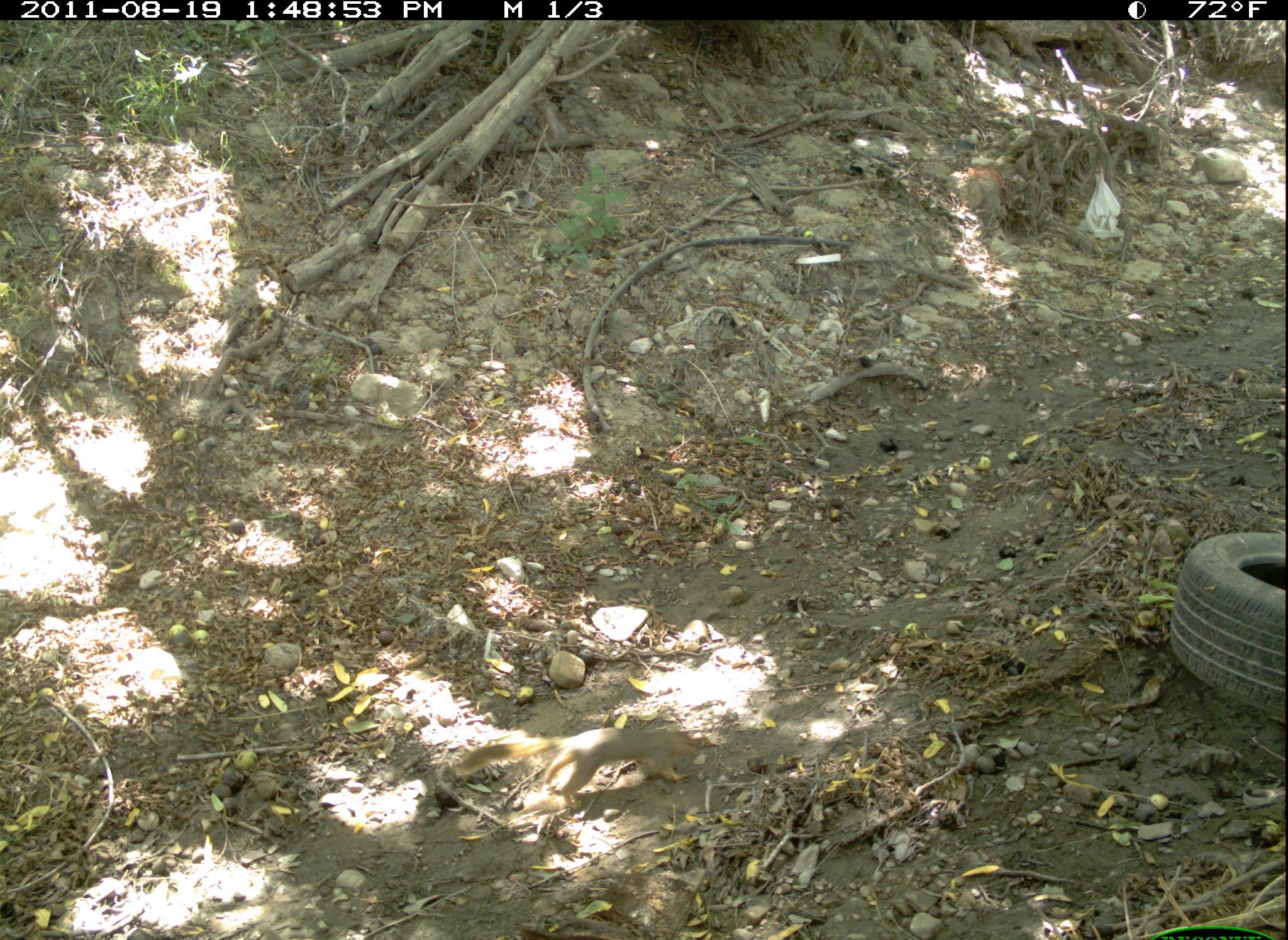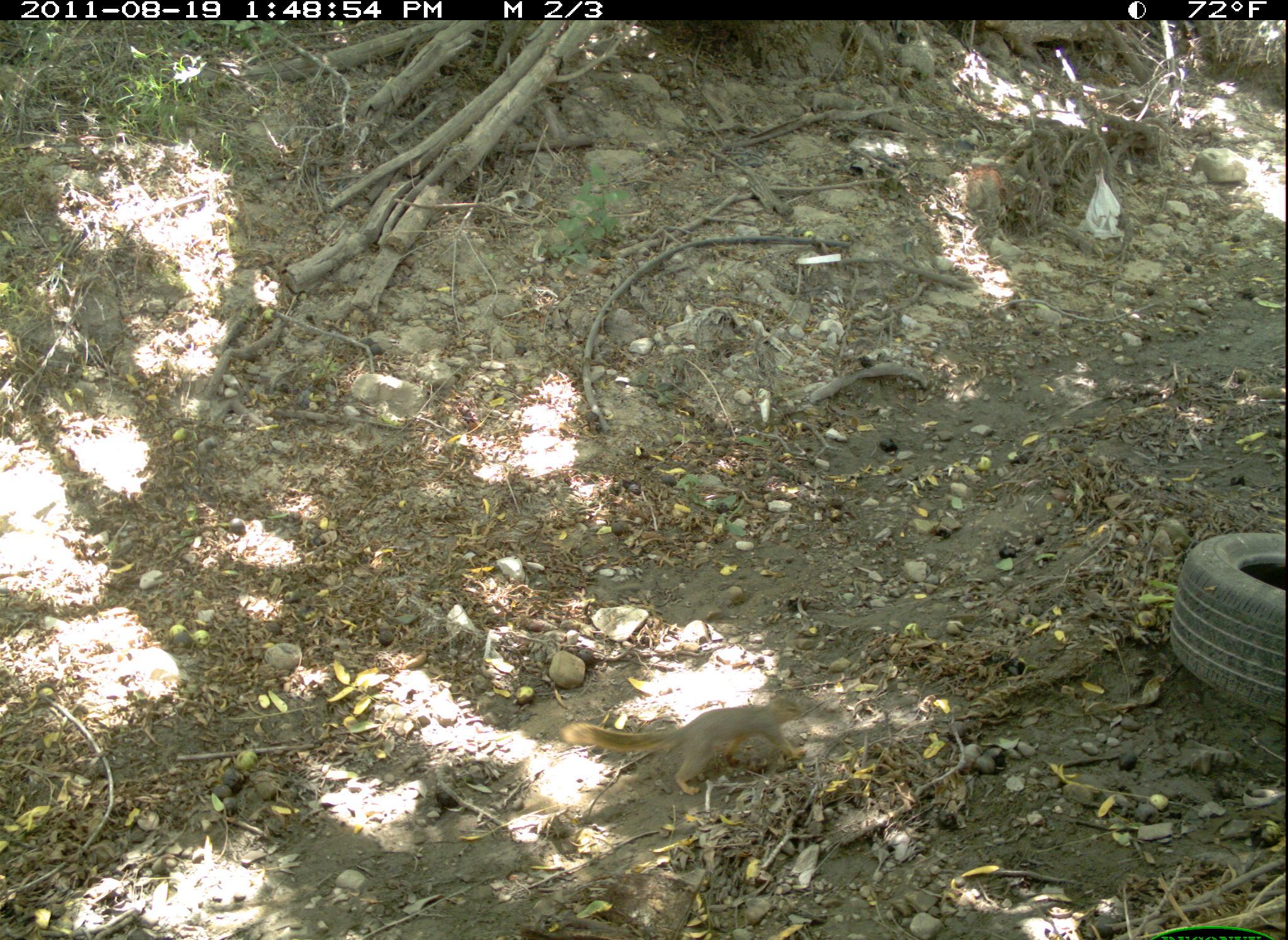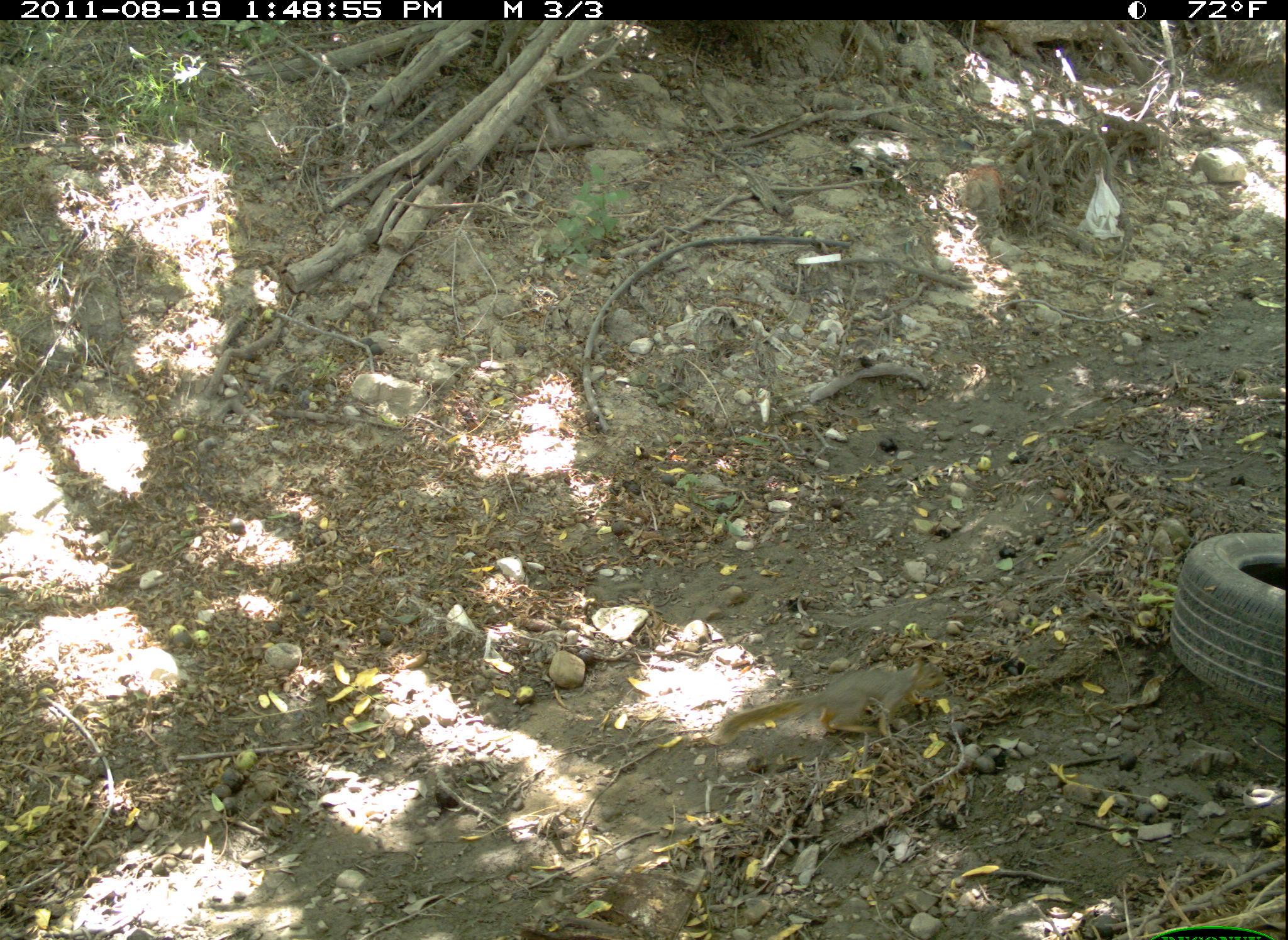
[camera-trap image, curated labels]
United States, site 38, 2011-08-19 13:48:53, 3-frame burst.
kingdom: Animalia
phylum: Chordata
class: Mammalia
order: Rodentia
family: Sciuridae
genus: Sciurus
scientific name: Sciurus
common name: squirrel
Squirrel (Sciurus).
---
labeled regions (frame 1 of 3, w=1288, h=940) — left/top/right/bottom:
squirrel: 446/712/720/812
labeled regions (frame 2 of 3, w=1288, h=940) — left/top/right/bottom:
squirrel: 555/686/824/814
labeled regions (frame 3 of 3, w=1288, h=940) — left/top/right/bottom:
squirrel: 707/654/946/755